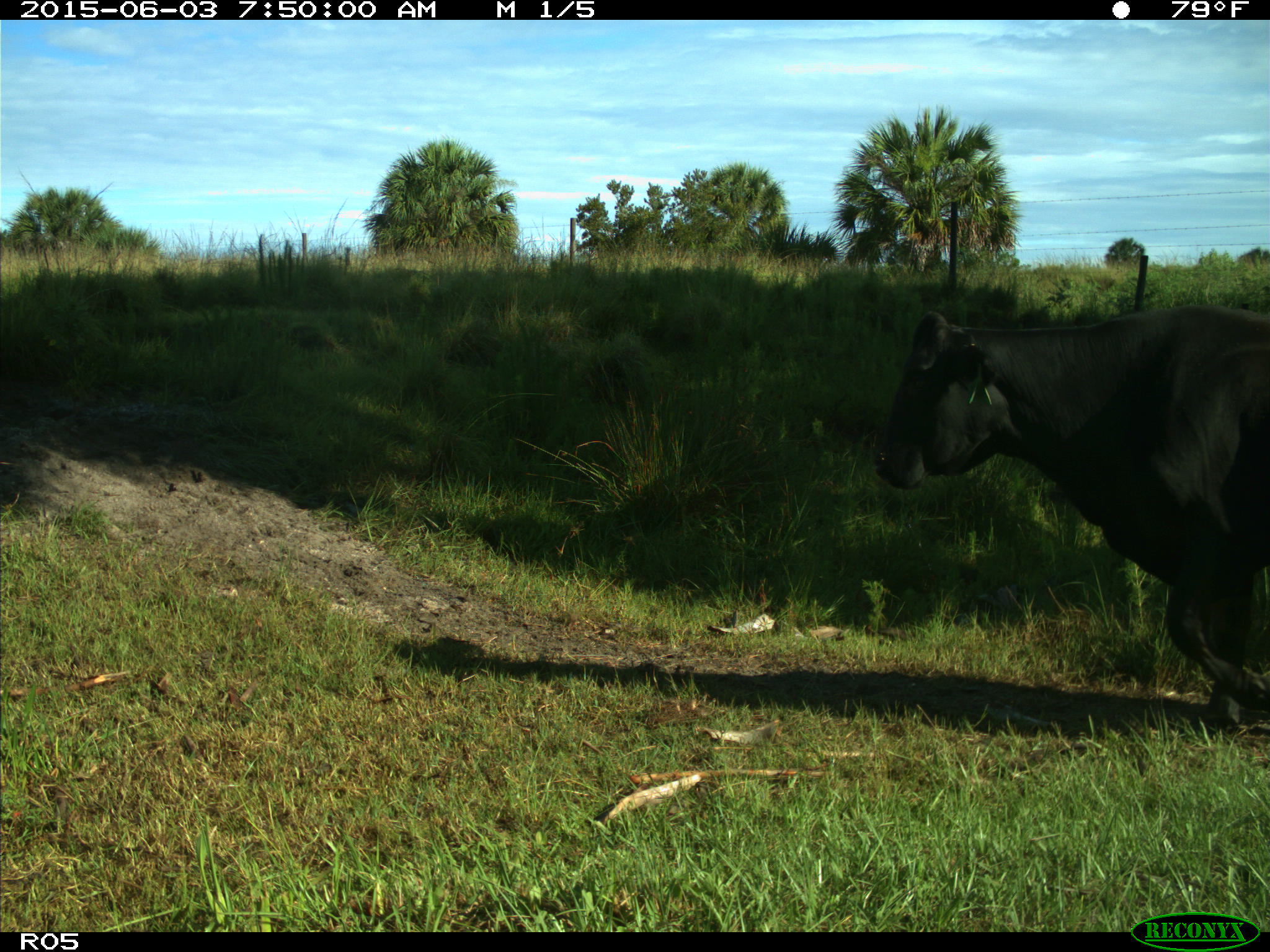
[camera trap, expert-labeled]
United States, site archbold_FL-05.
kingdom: Animalia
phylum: Chordata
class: Mammalia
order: Artiodactyla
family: Bovidae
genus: Bos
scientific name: Bos taurus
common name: domestic cow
Bos taurus (domestic cow).